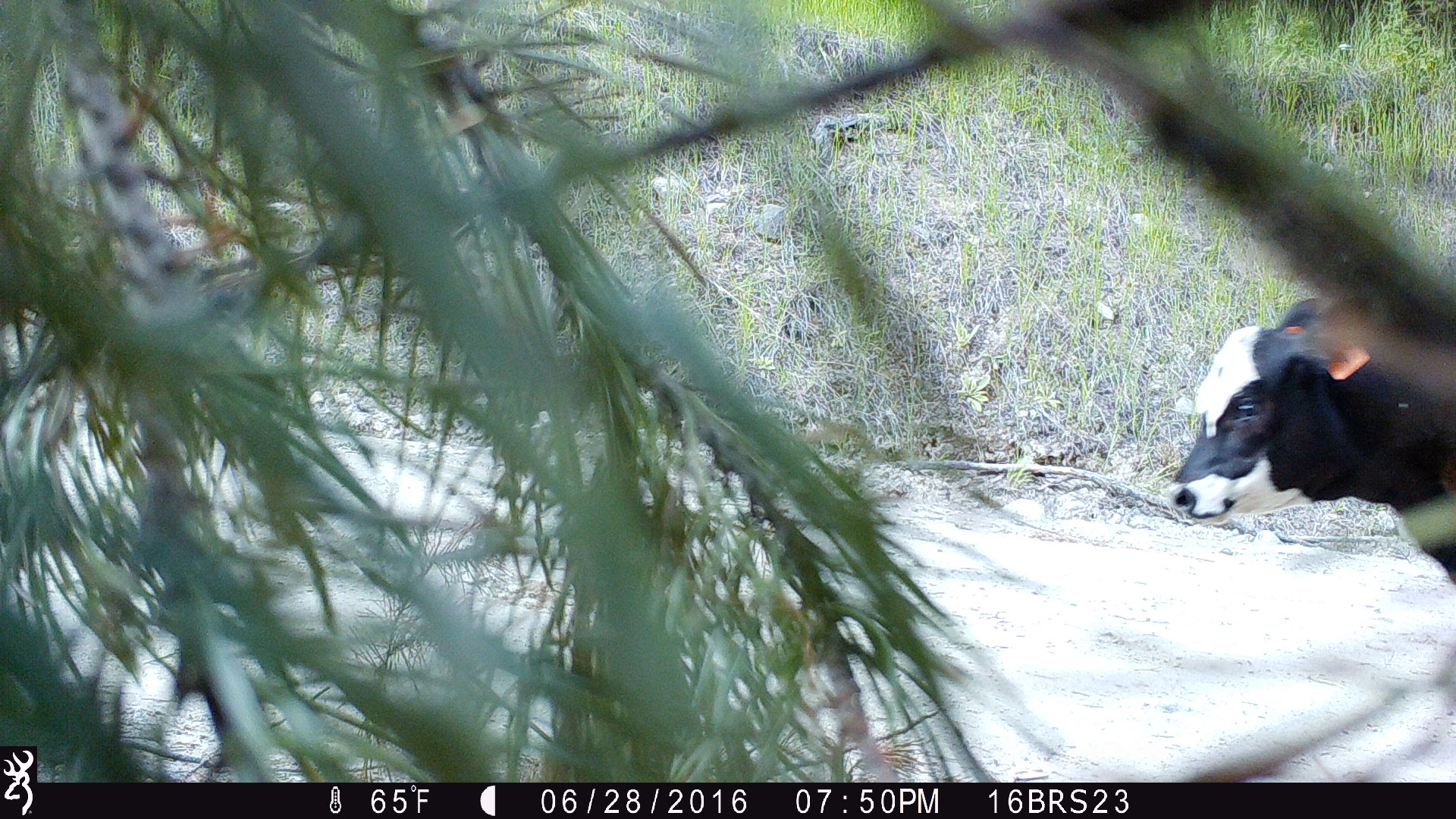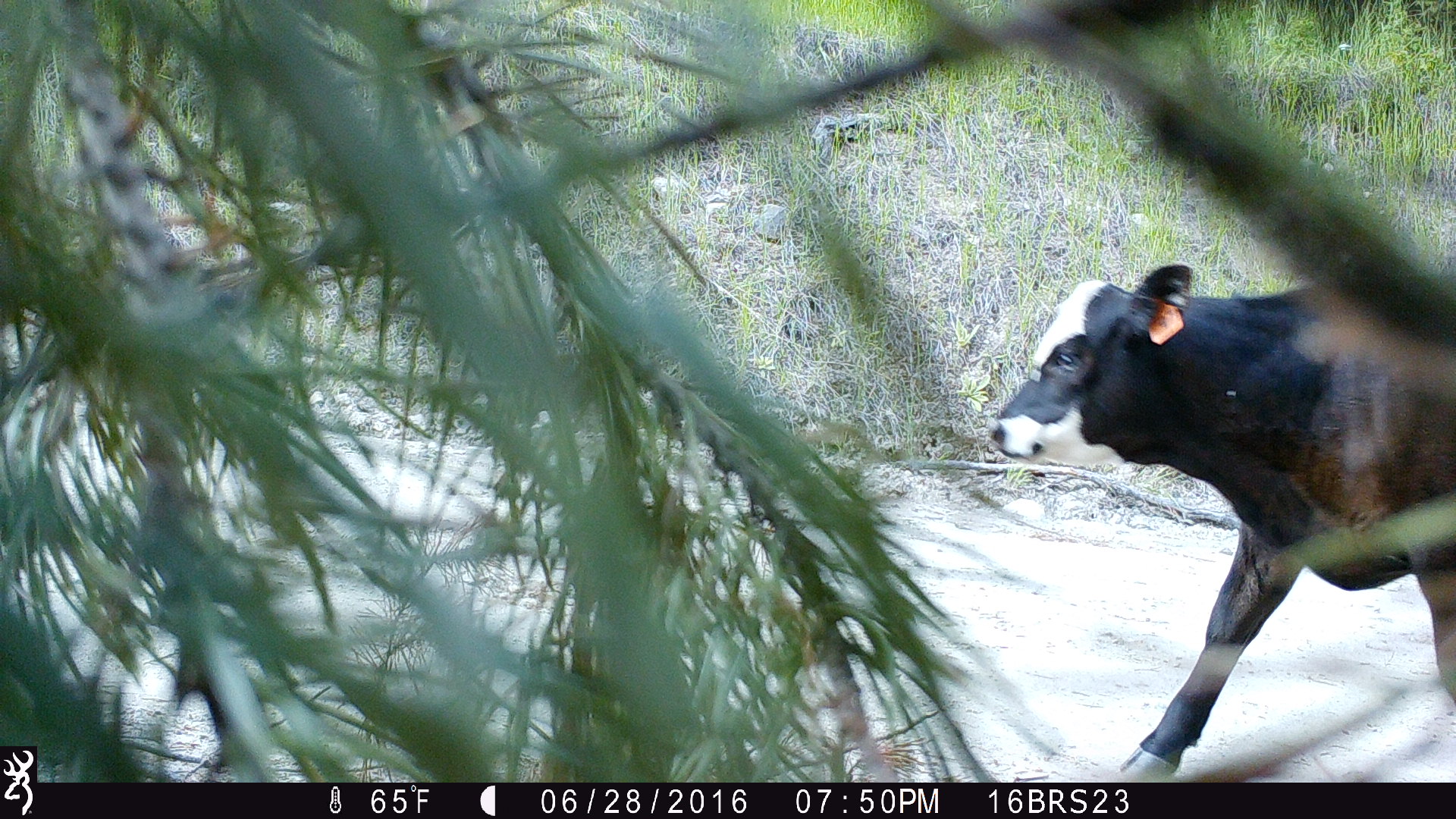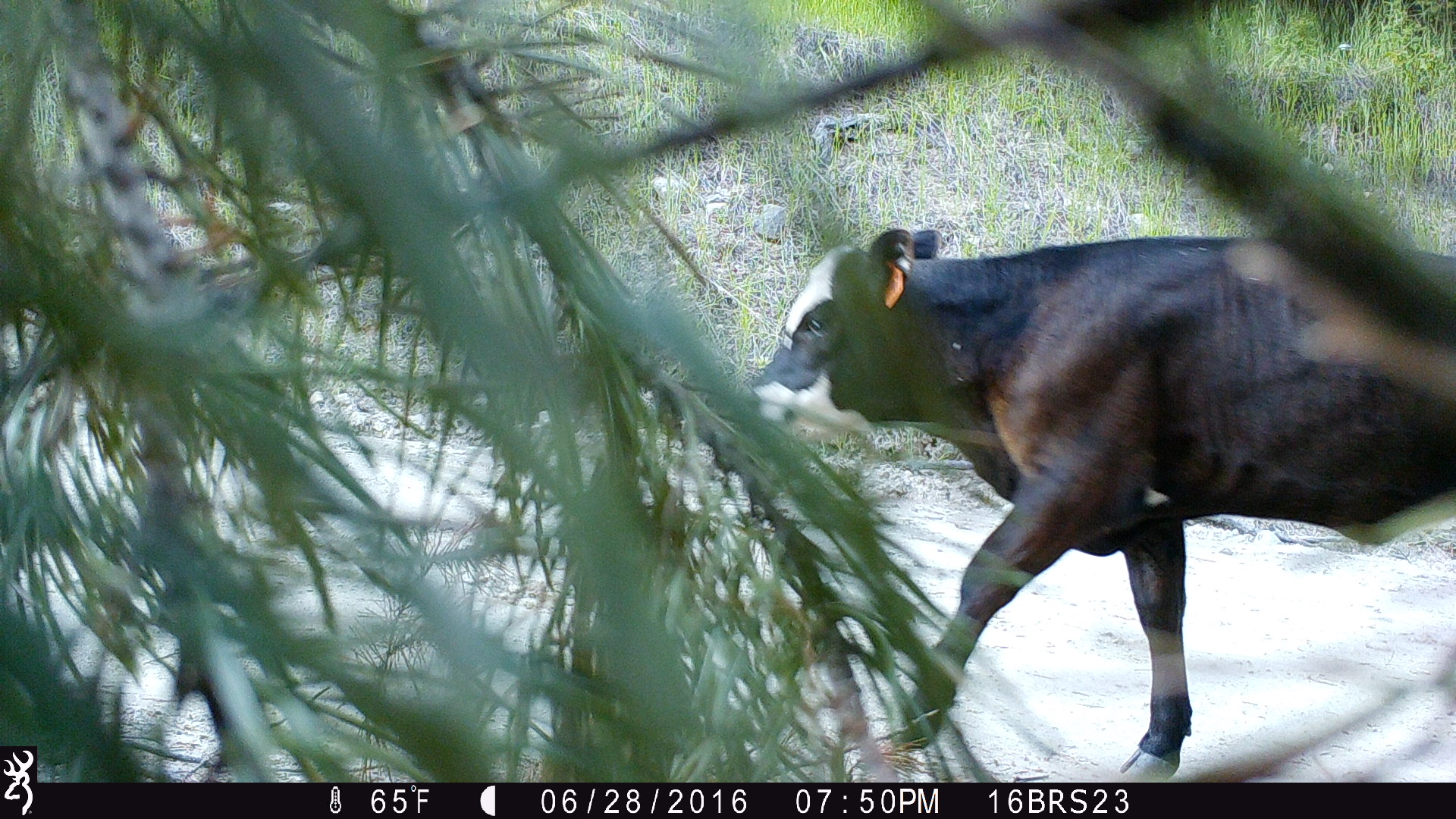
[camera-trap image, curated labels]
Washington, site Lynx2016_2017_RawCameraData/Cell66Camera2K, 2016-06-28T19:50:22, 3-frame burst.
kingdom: Animalia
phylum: Chordata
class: Mammalia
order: Artiodactyla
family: Bovidae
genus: Bos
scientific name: Bos taurus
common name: domestic cattle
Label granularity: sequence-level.